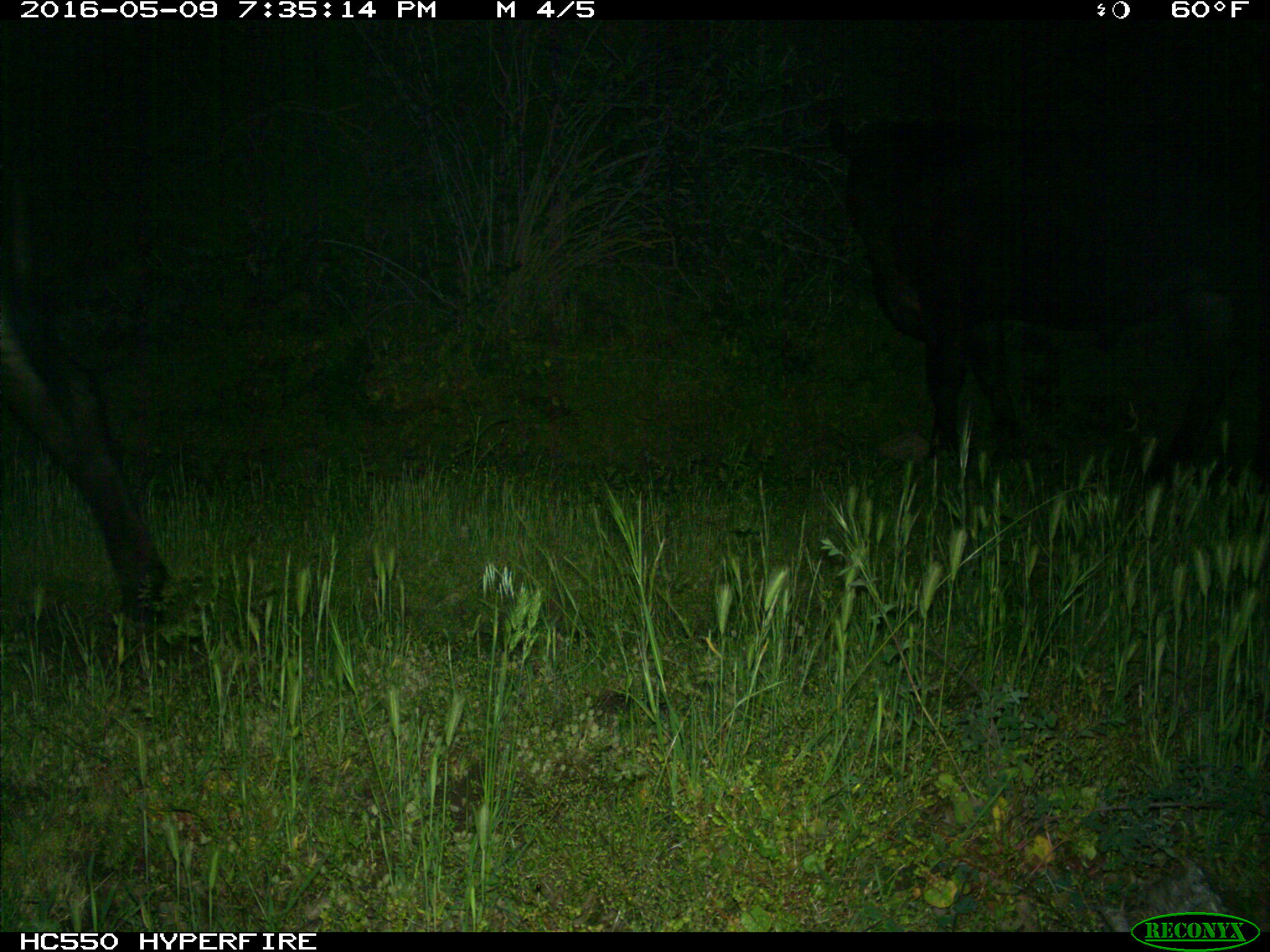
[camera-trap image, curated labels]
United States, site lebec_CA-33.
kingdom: Animalia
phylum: Chordata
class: Mammalia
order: Artiodactyla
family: Bovidae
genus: Bos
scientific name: Bos taurus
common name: domestic cow